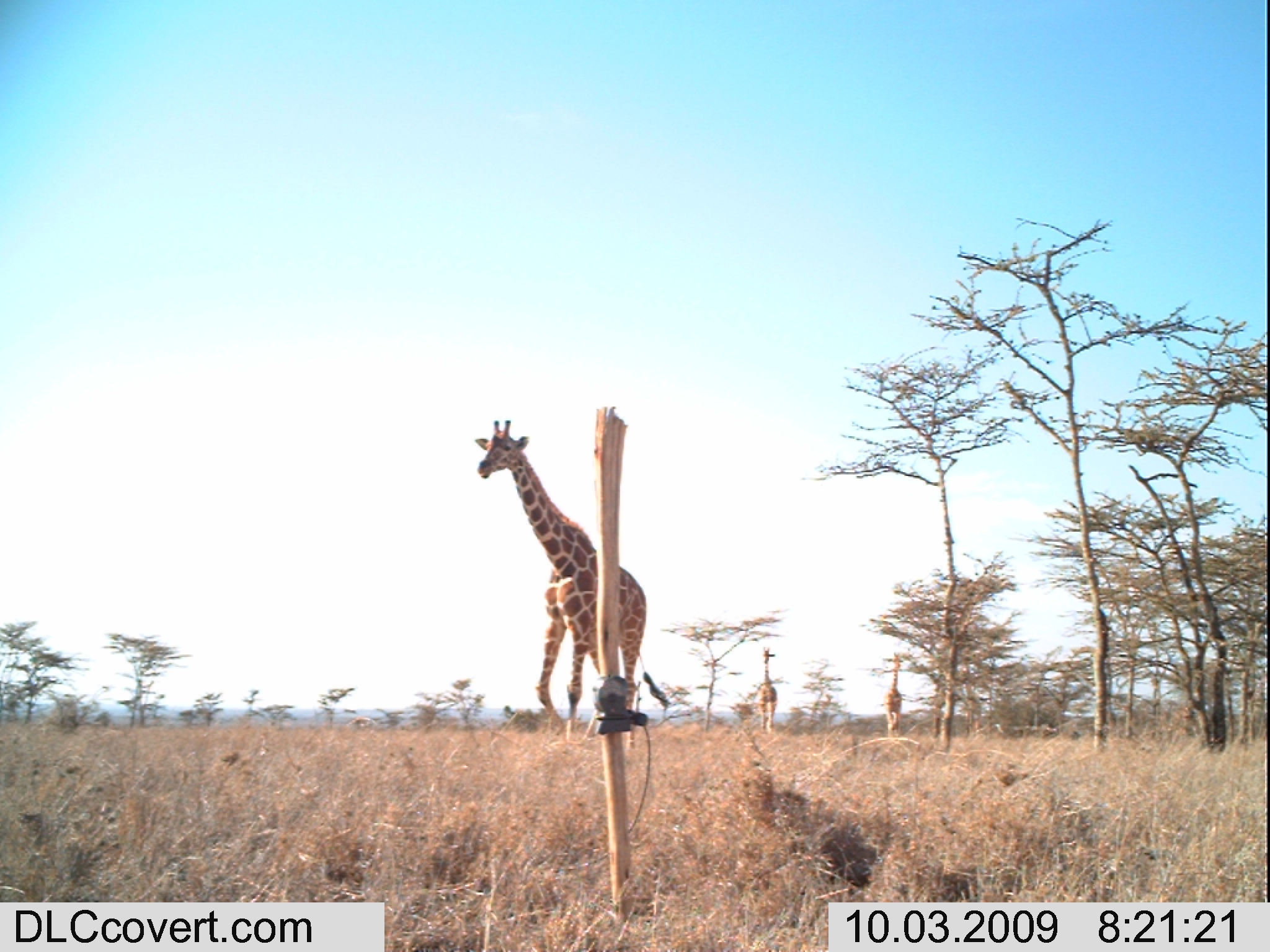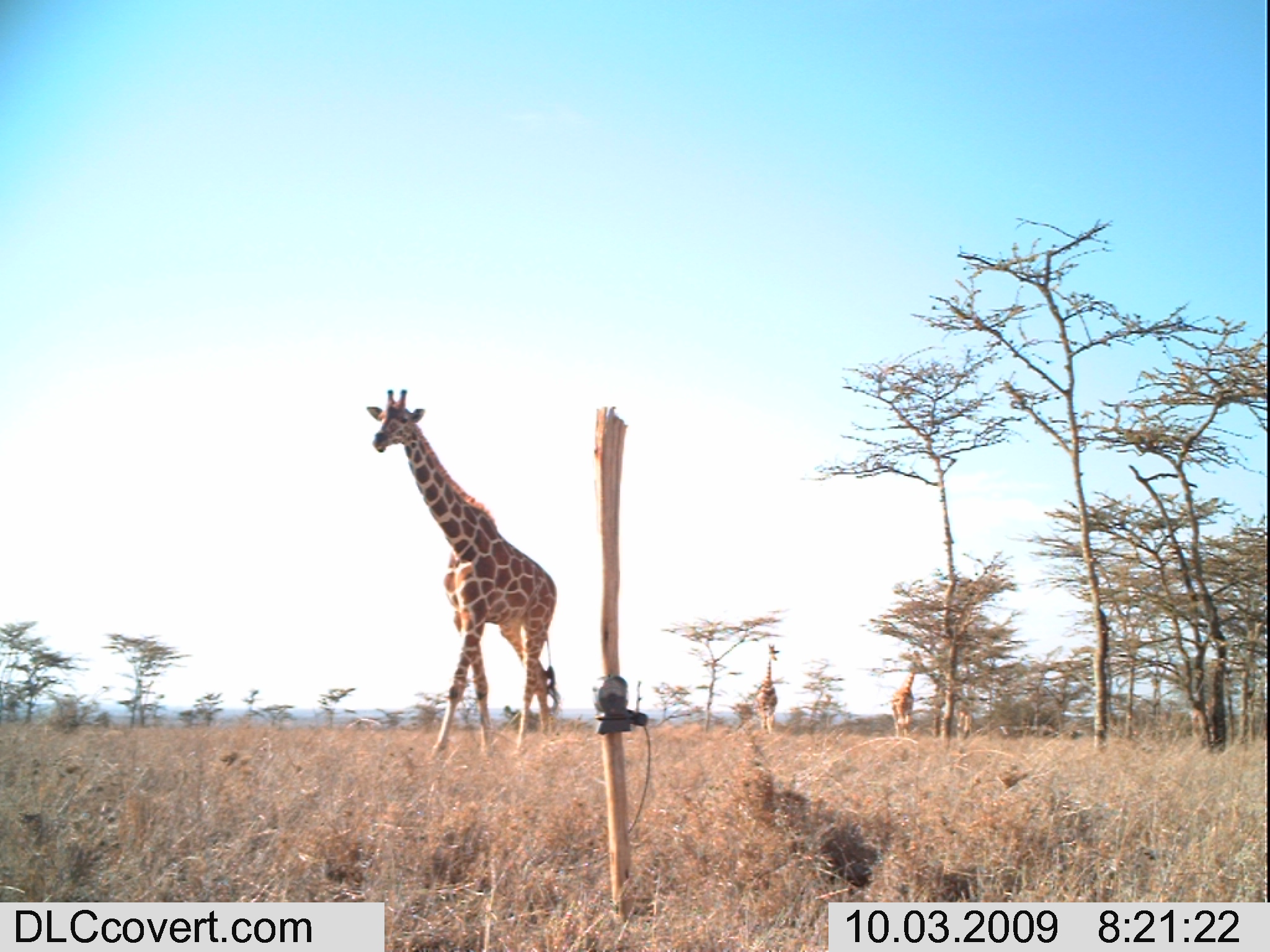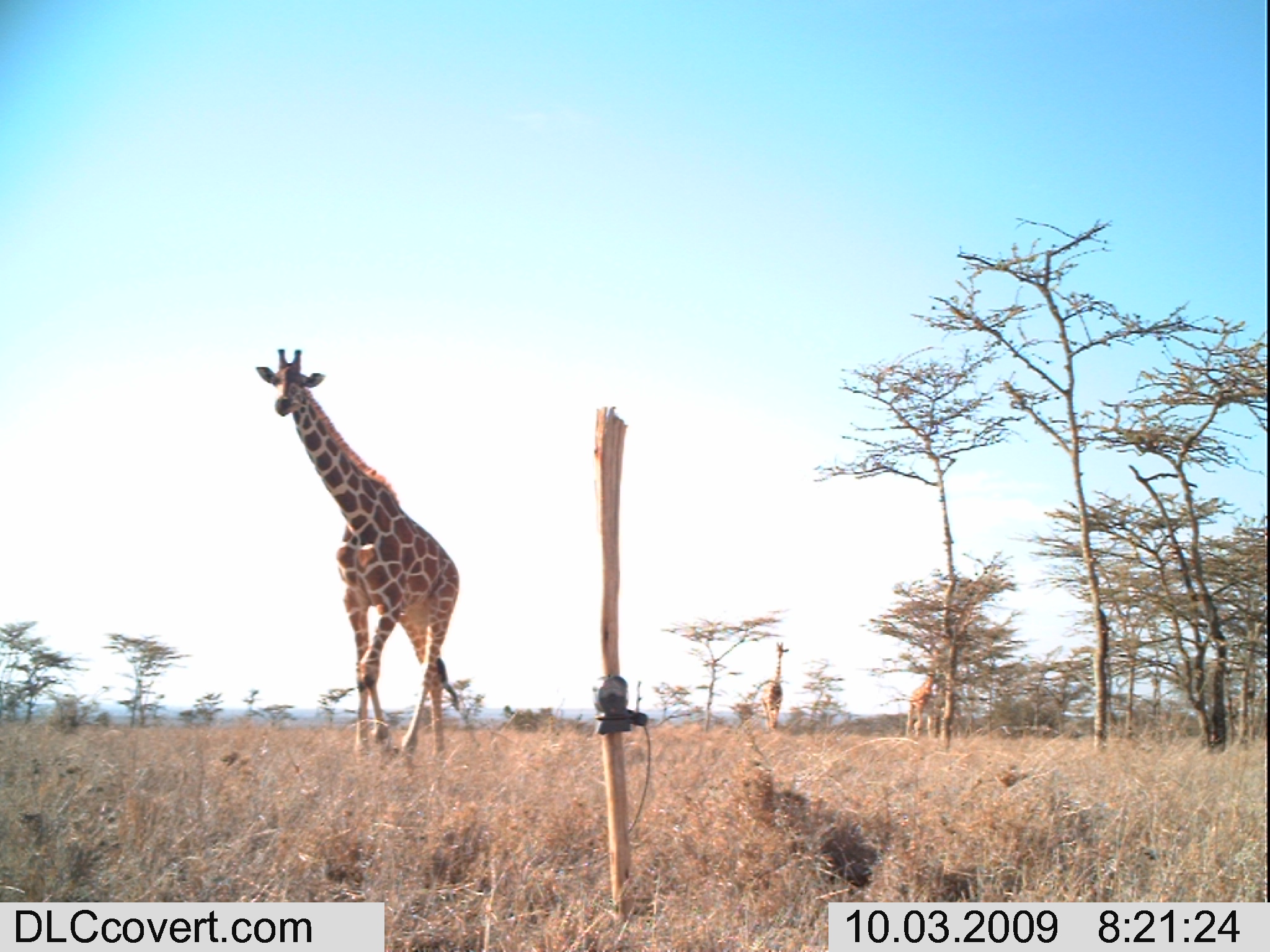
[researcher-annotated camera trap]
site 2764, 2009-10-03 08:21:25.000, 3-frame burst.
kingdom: Animalia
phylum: Chordata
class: Mammalia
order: Artiodactyla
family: Giraffidae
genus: Giraffa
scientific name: Giraffa camelopardalis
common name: giraffe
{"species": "Giraffa camelopardalis (giraffe)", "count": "4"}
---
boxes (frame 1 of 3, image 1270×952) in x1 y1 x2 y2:
giraffa camelopardalis: 471 418 669 751; 758 646 778 732; 884 652 903 739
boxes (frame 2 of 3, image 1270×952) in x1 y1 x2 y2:
giraffa camelopardalis: 362 386 560 763; 889 651 923 739; 754 644 780 732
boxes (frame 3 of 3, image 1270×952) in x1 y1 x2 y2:
giraffa camelopardalis: 254 348 461 758; 904 646 941 736; 761 642 788 731